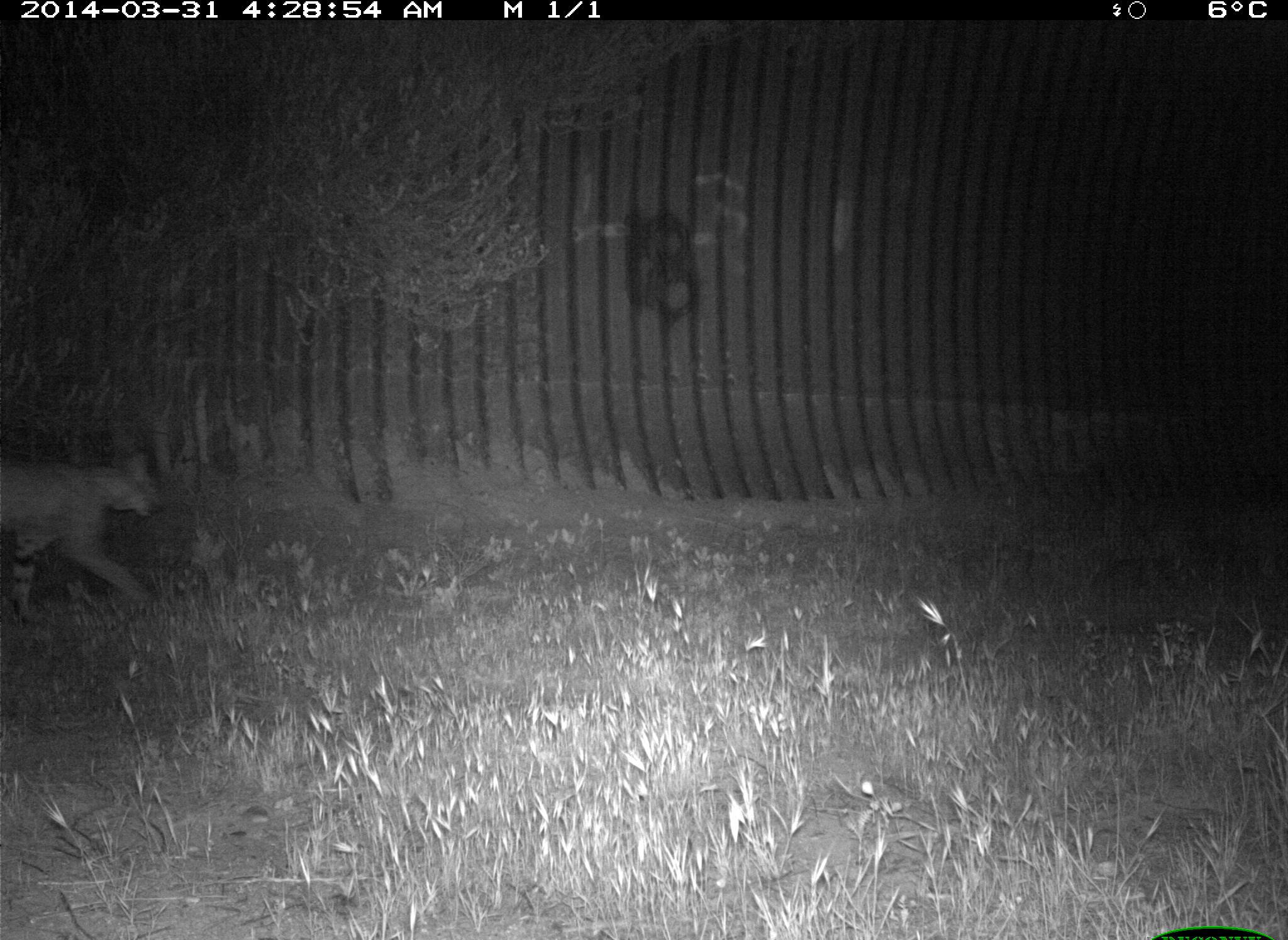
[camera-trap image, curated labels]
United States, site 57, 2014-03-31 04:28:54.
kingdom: Animalia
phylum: Chordata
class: Mammalia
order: Carnivora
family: Felidae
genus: Lynx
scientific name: Lynx rufus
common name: bobcat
Bobcat (Lynx rufus).